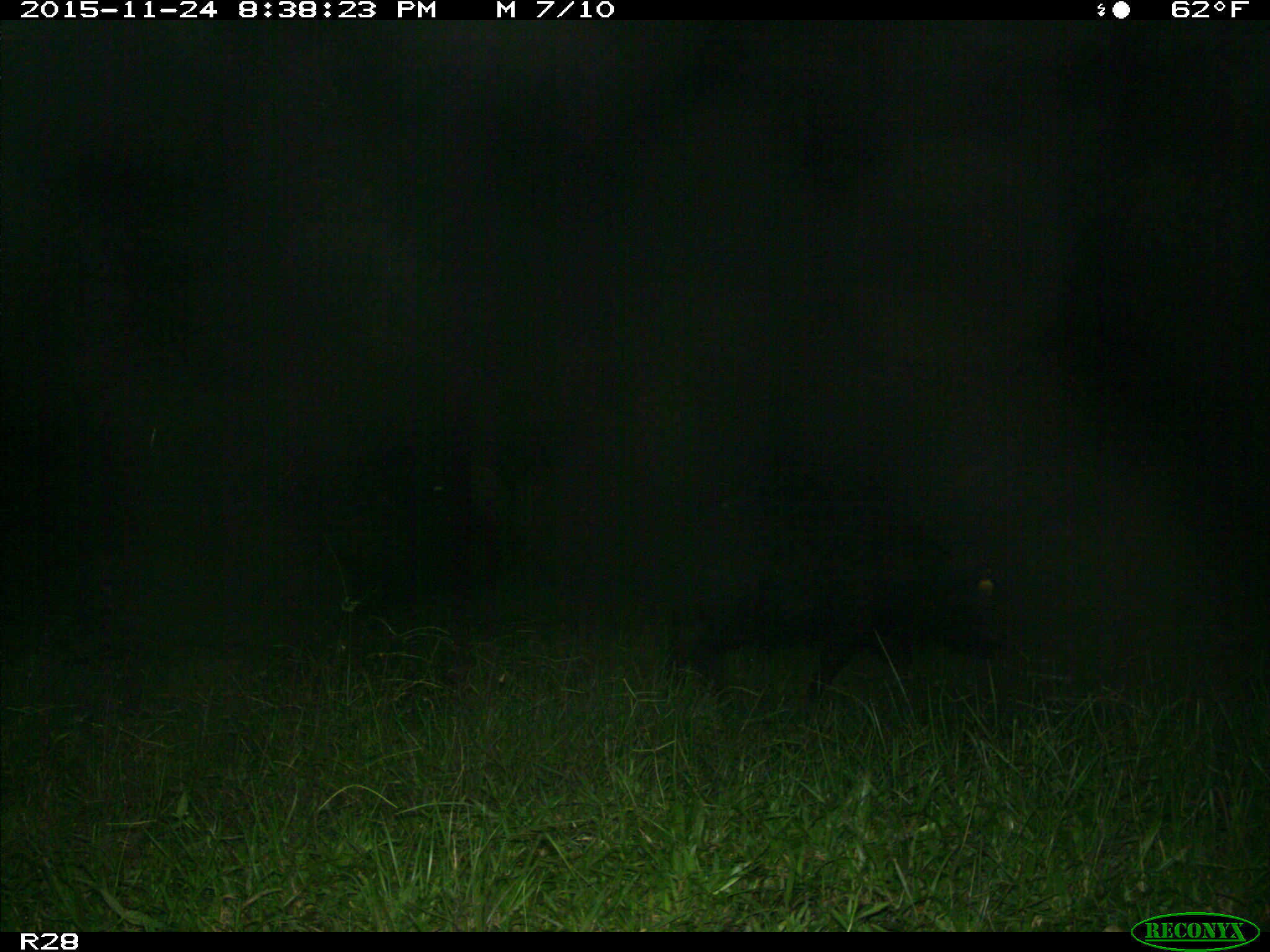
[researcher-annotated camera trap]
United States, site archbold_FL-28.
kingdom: Animalia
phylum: Chordata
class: Mammalia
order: Artiodactyla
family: Suidae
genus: Sus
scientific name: Sus scrofa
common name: wild boar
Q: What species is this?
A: Sus scrofa (wild boar).